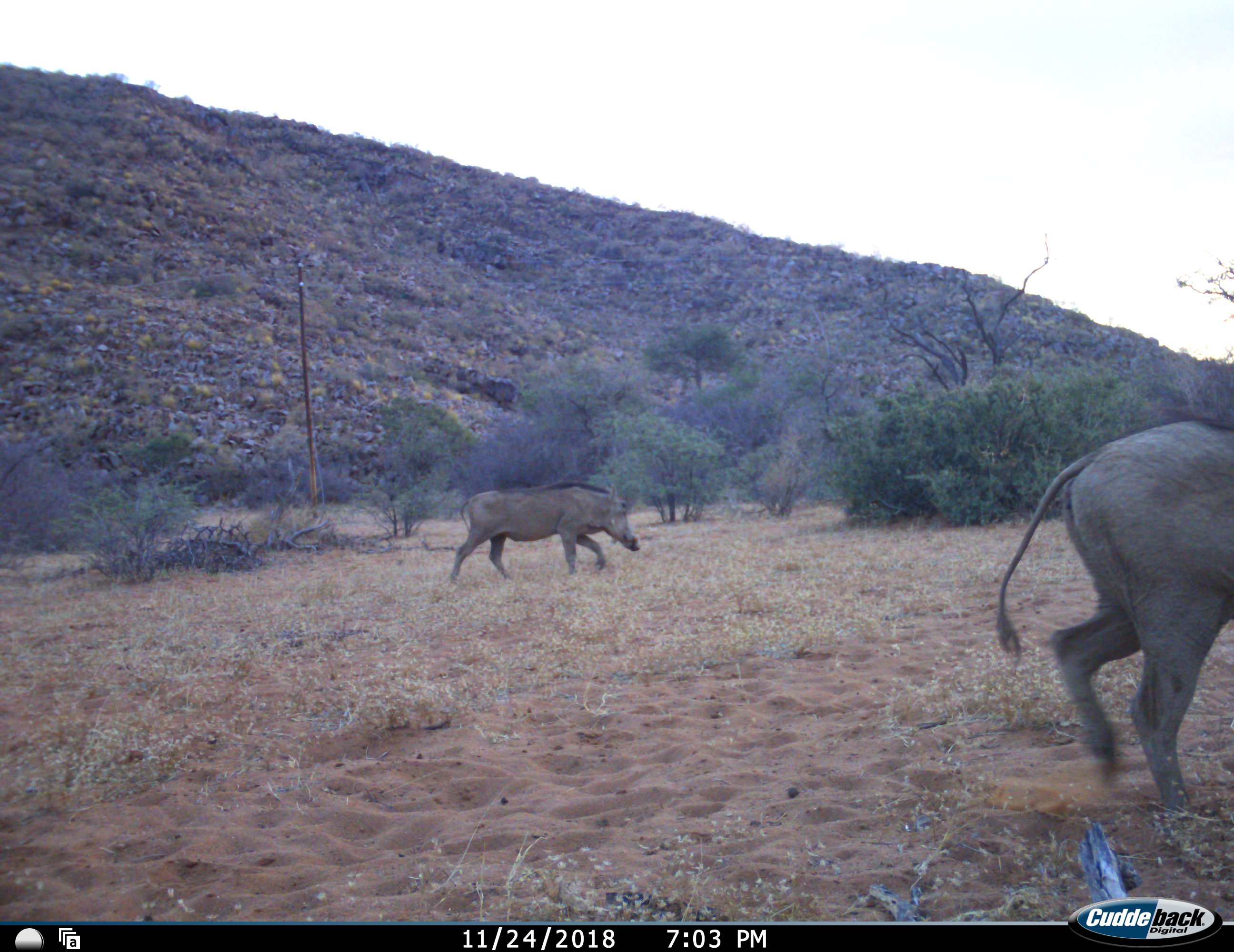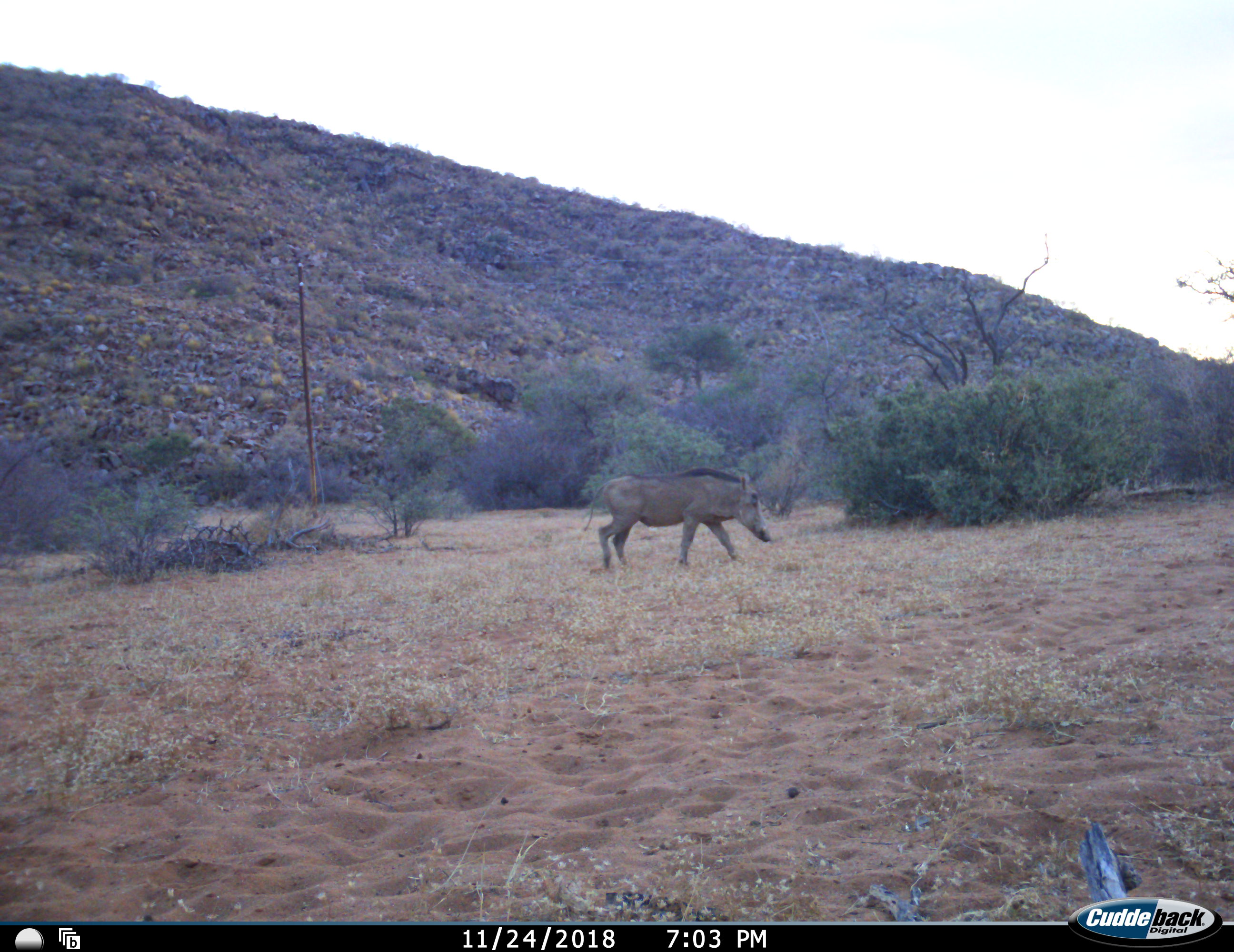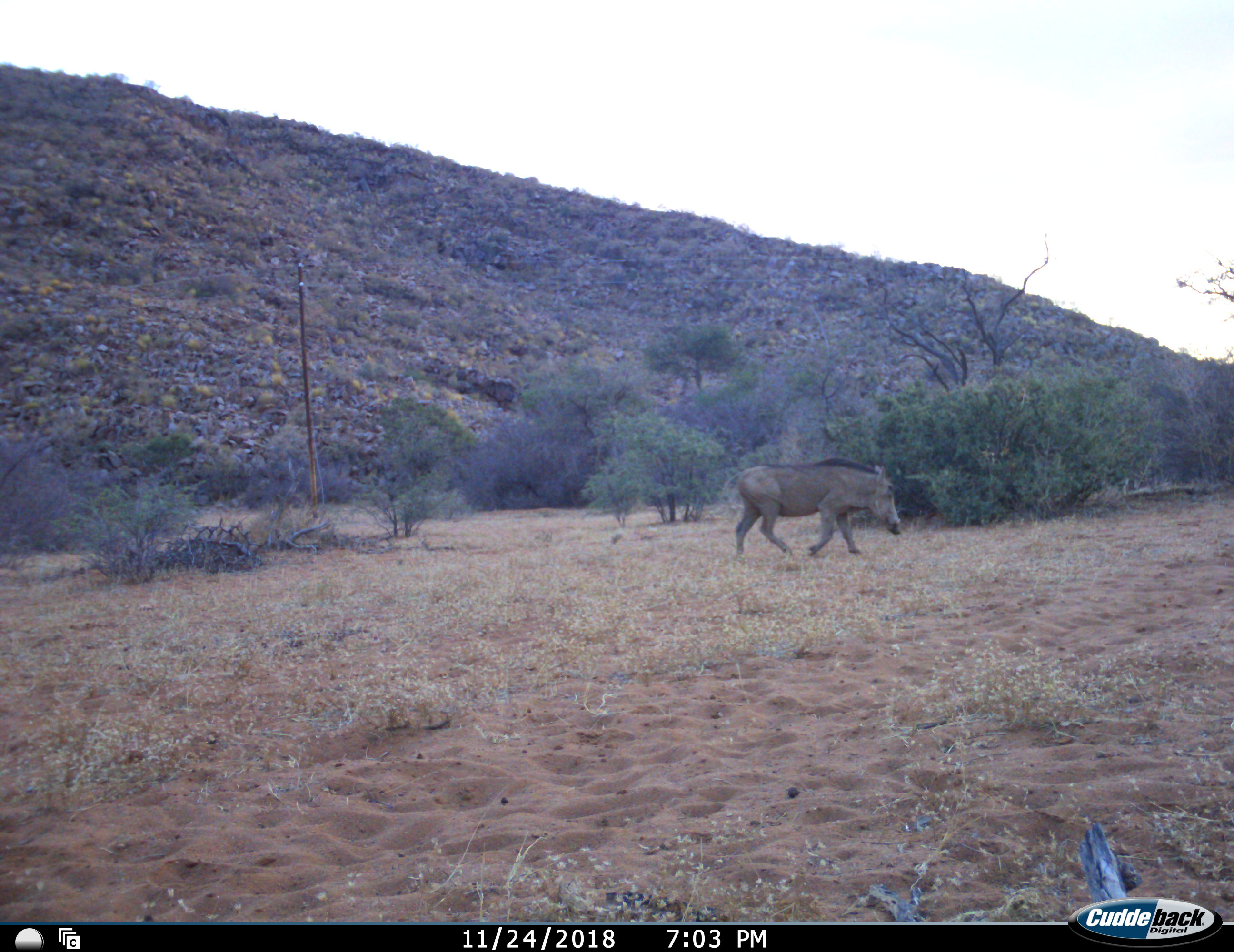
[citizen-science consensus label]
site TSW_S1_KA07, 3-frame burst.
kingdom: Animalia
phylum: Chordata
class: Mammalia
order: Artiodactyla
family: Suidae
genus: Phacochoerus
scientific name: Phacochoerus africanus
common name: warthog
Warthog (Phacochoerus africanus), count 2. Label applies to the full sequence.